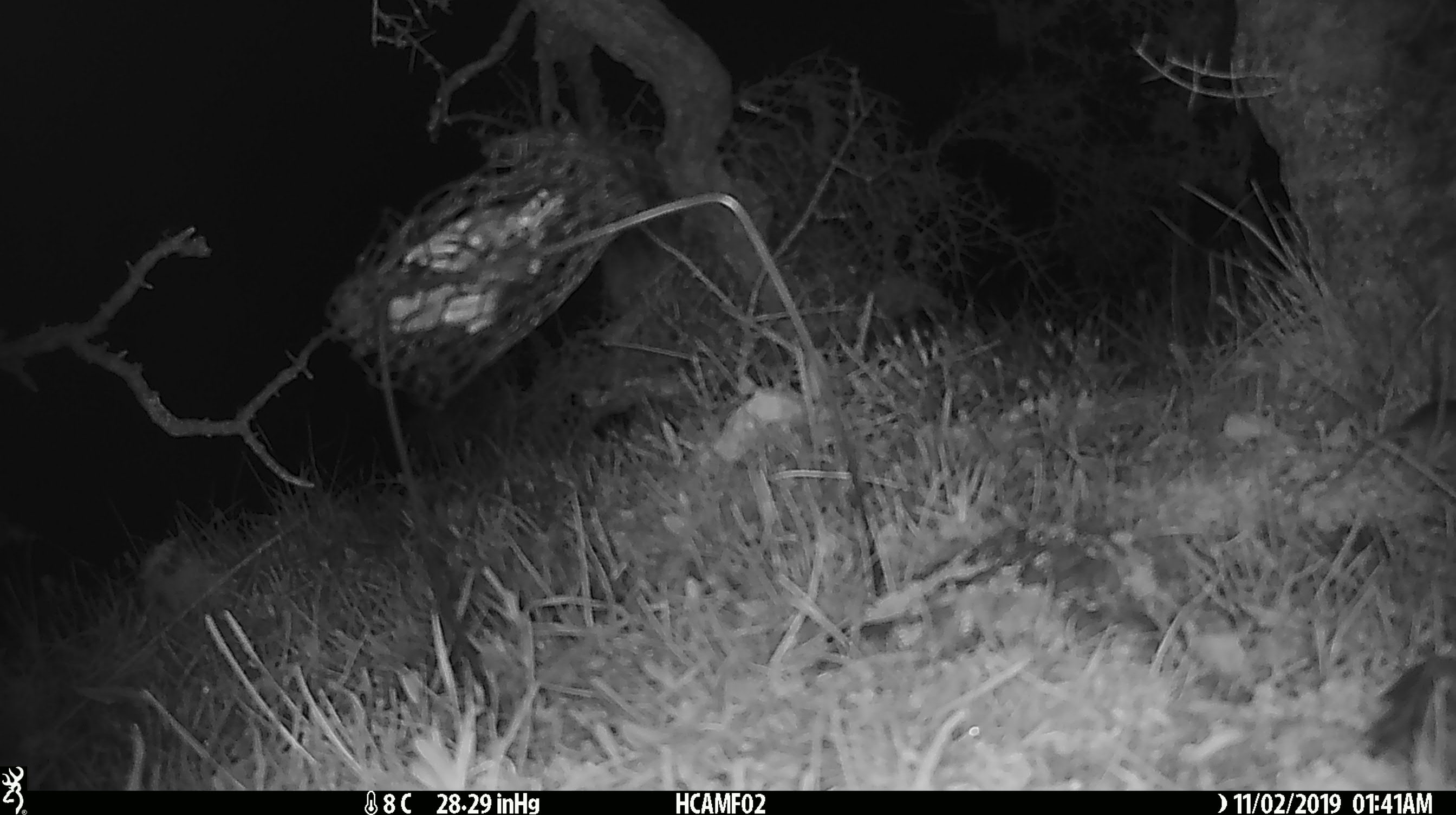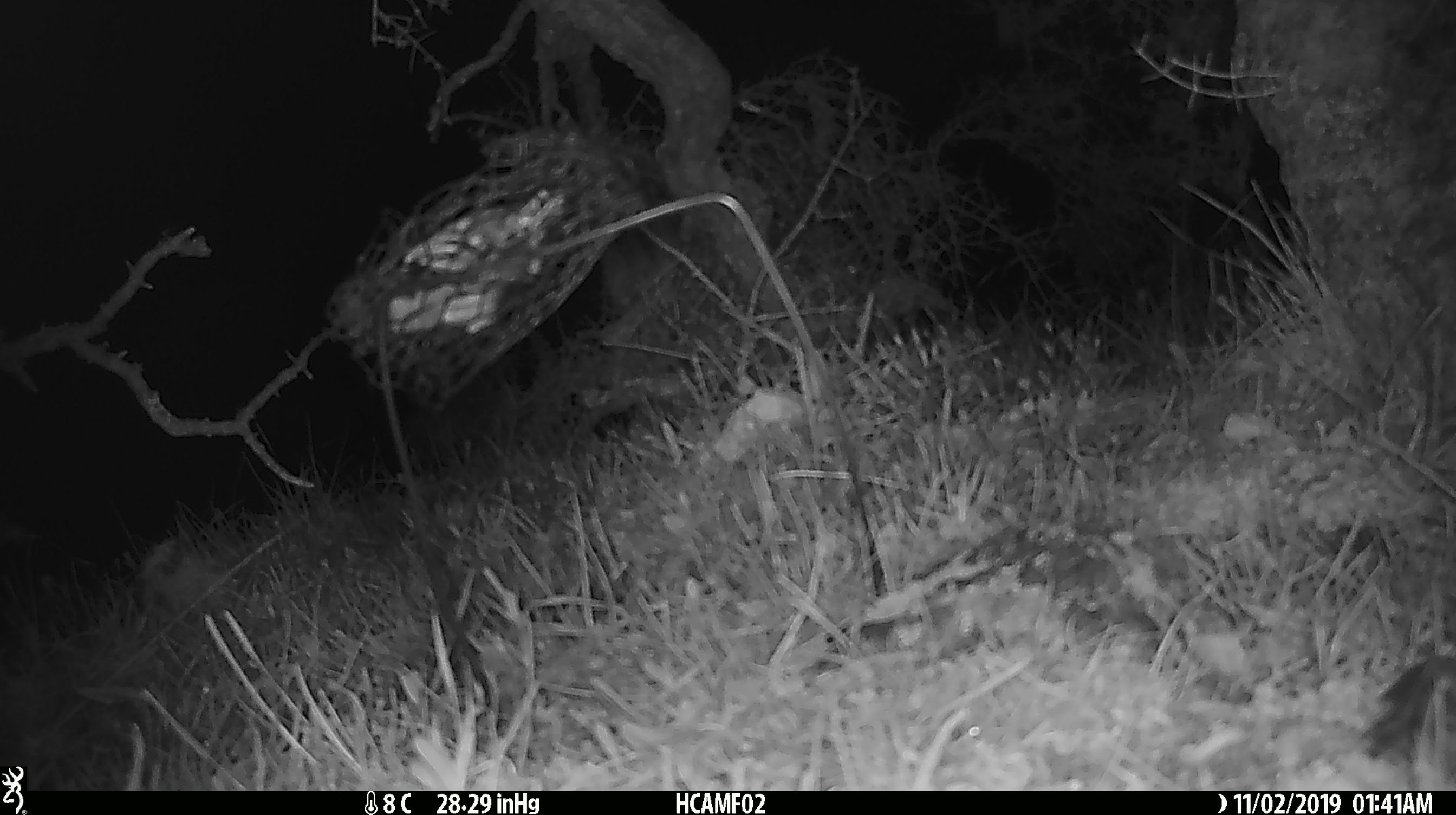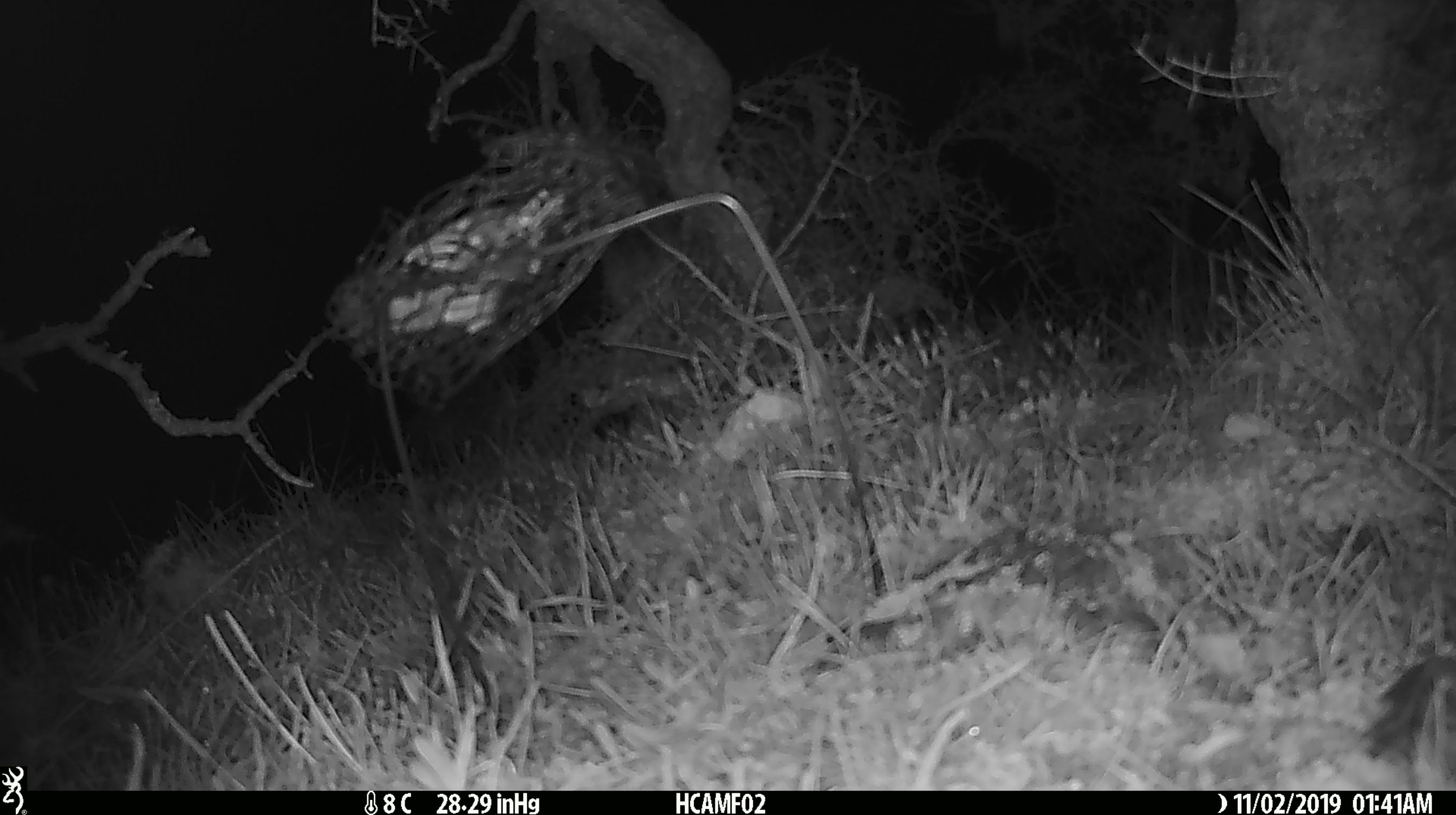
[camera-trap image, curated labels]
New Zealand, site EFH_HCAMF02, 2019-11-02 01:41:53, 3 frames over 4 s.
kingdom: Animalia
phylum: Chordata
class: Mammalia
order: Rodentia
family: Muridae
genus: Mus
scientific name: Mus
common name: mouse